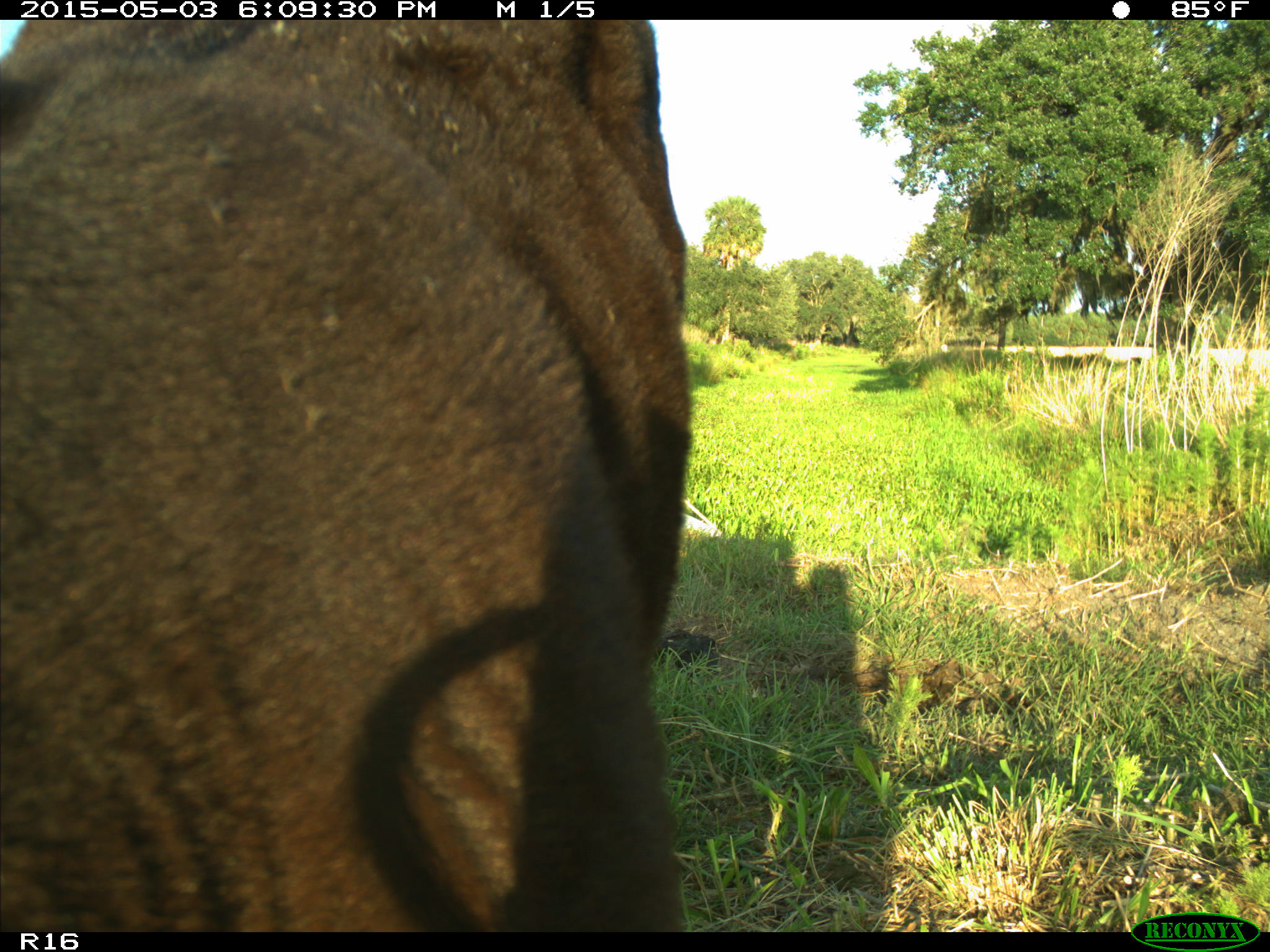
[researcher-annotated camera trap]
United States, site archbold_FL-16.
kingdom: Animalia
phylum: Chordata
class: Mammalia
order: Artiodactyla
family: Bovidae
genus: Bos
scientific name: Bos taurus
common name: domestic cow